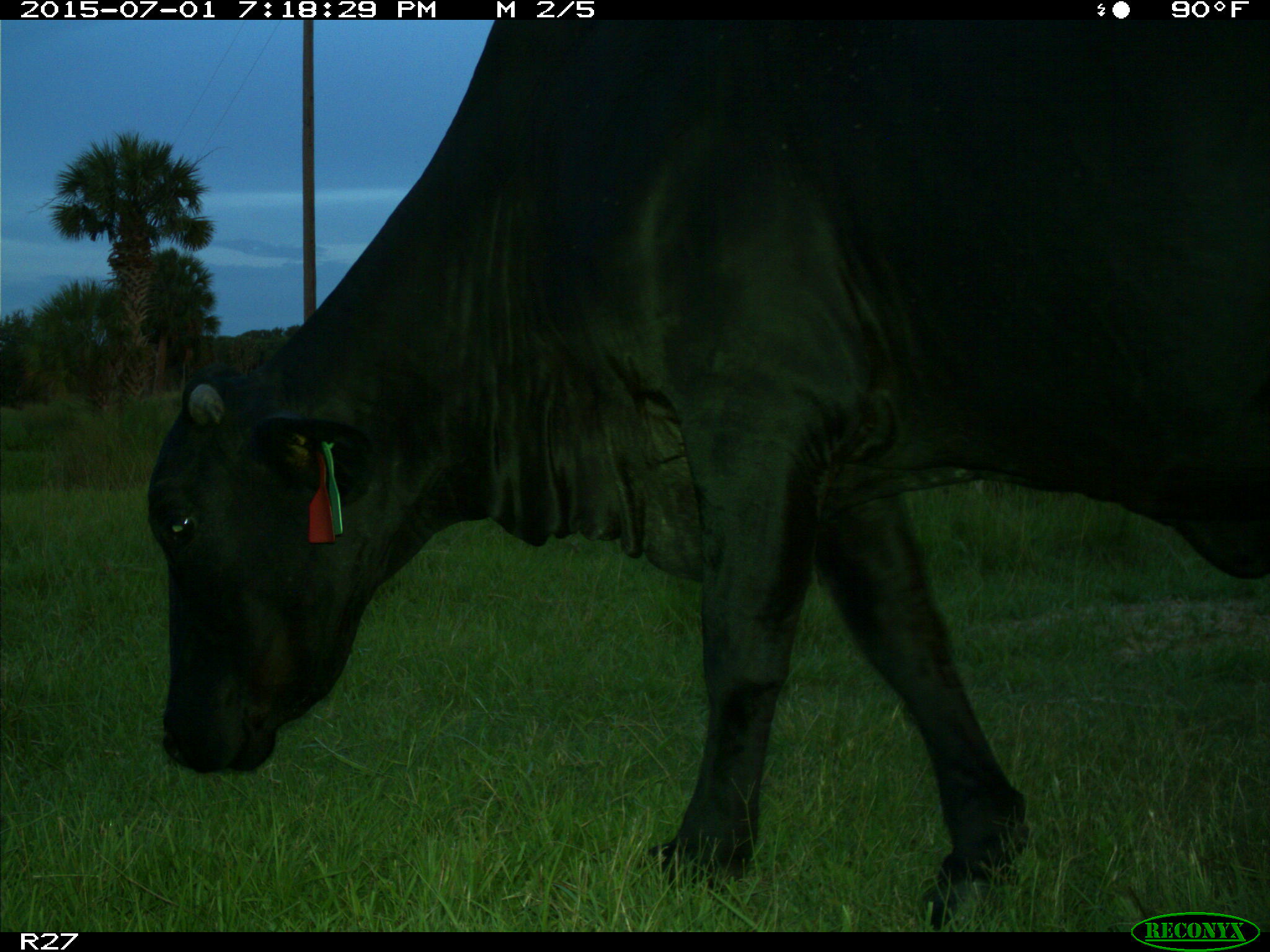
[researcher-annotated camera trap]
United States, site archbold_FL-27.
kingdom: Animalia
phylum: Chordata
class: Mammalia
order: Artiodactyla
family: Bovidae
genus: Bos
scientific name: Bos taurus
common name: domestic cow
Bos taurus (domestic cow).